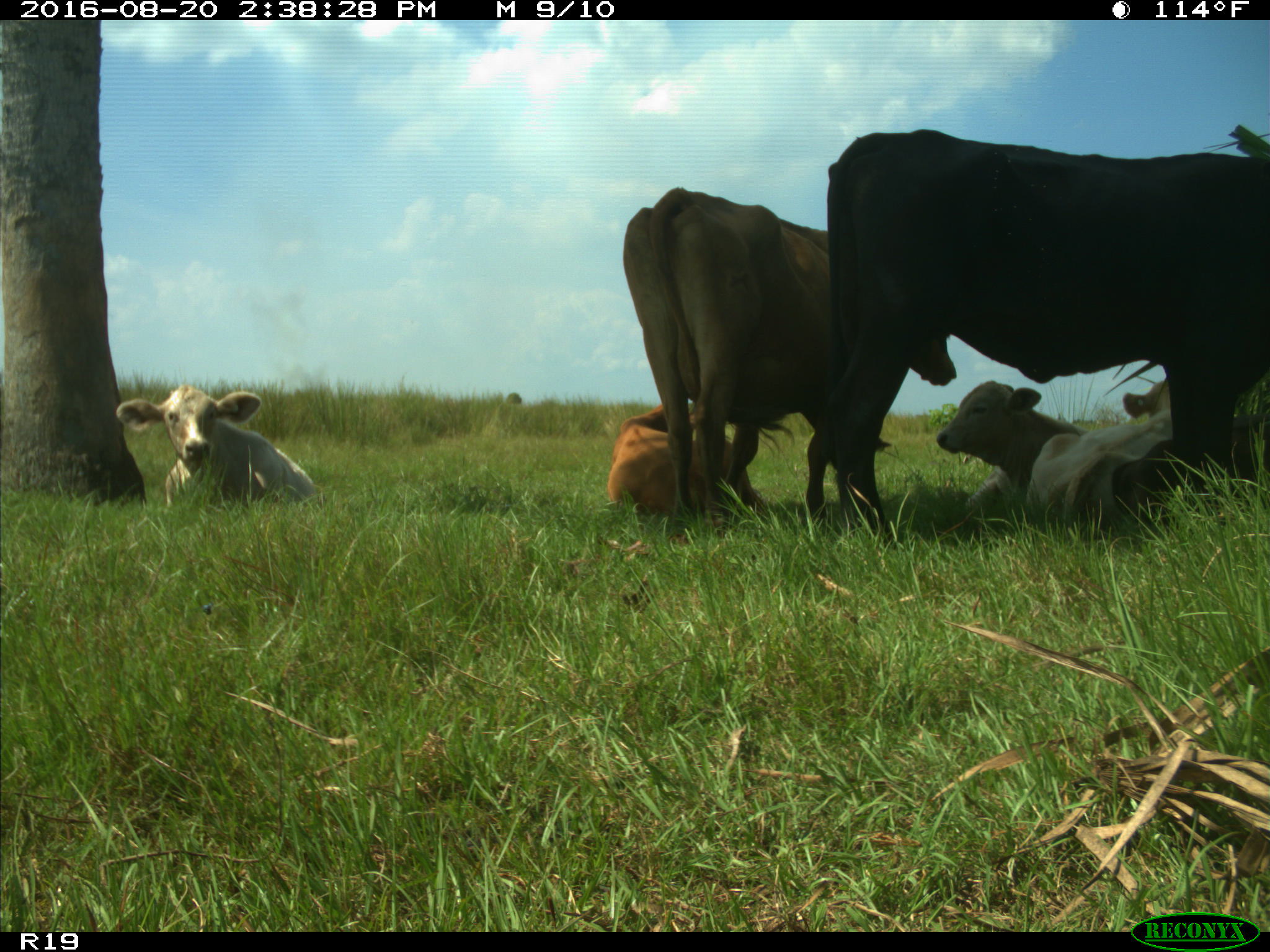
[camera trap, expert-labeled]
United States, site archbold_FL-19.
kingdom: Animalia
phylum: Chordata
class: Mammalia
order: Artiodactyla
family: Bovidae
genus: Bos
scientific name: Bos taurus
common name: domestic cow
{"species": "Bos taurus (domestic cow)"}